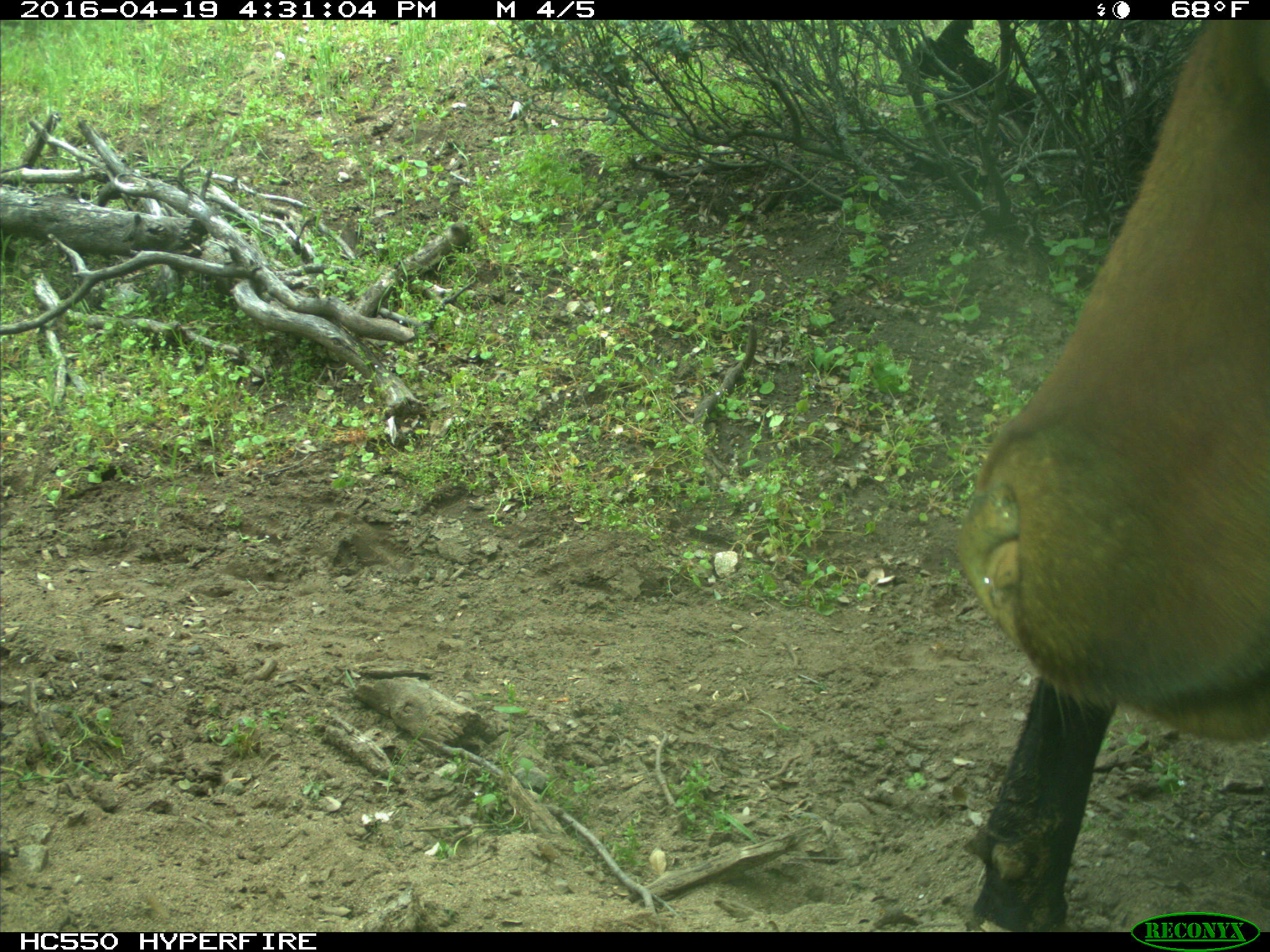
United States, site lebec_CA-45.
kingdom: Animalia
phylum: Chordata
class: Mammalia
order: Artiodactyla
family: Bovidae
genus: Bos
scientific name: Bos taurus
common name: domestic cow